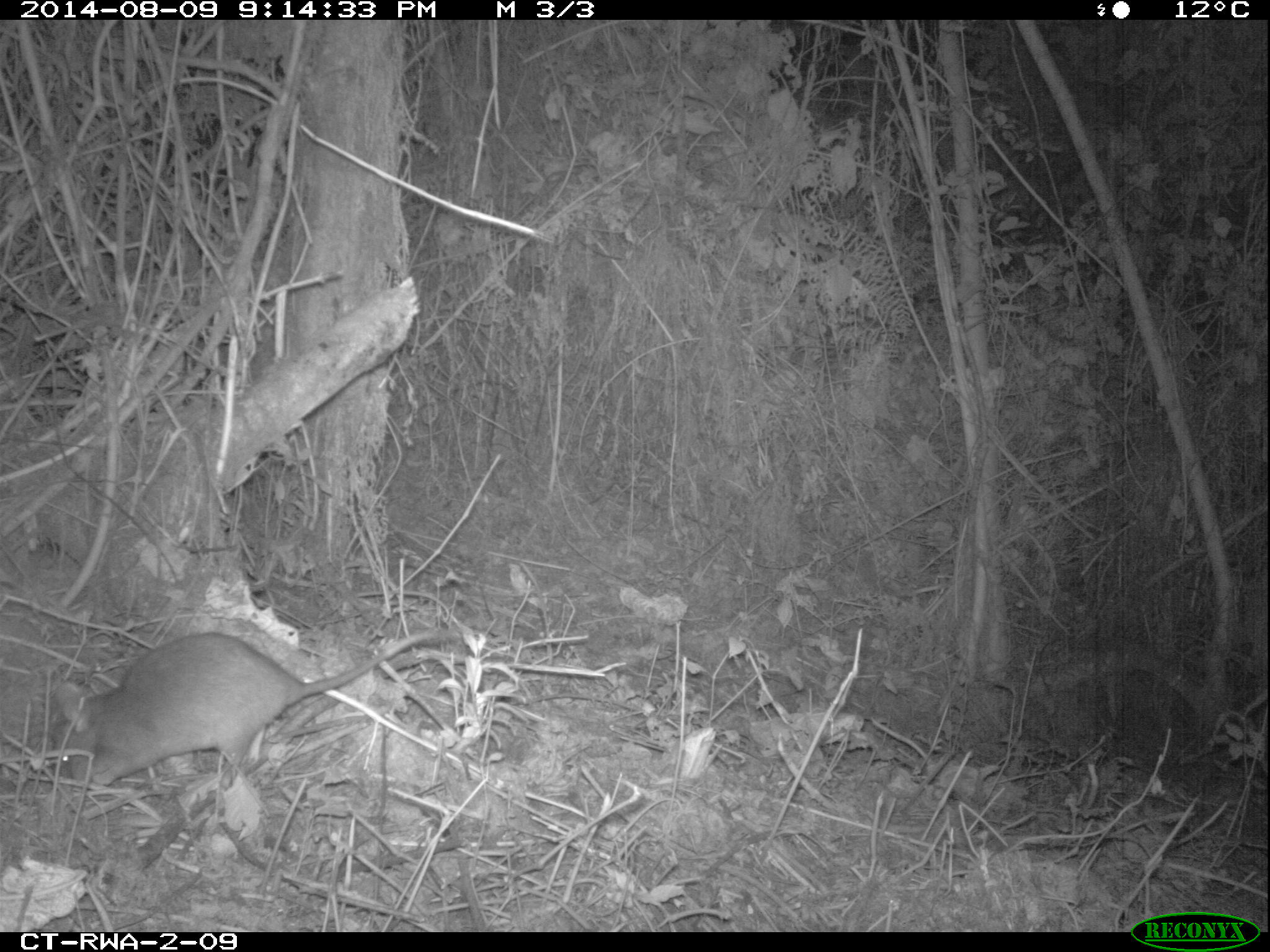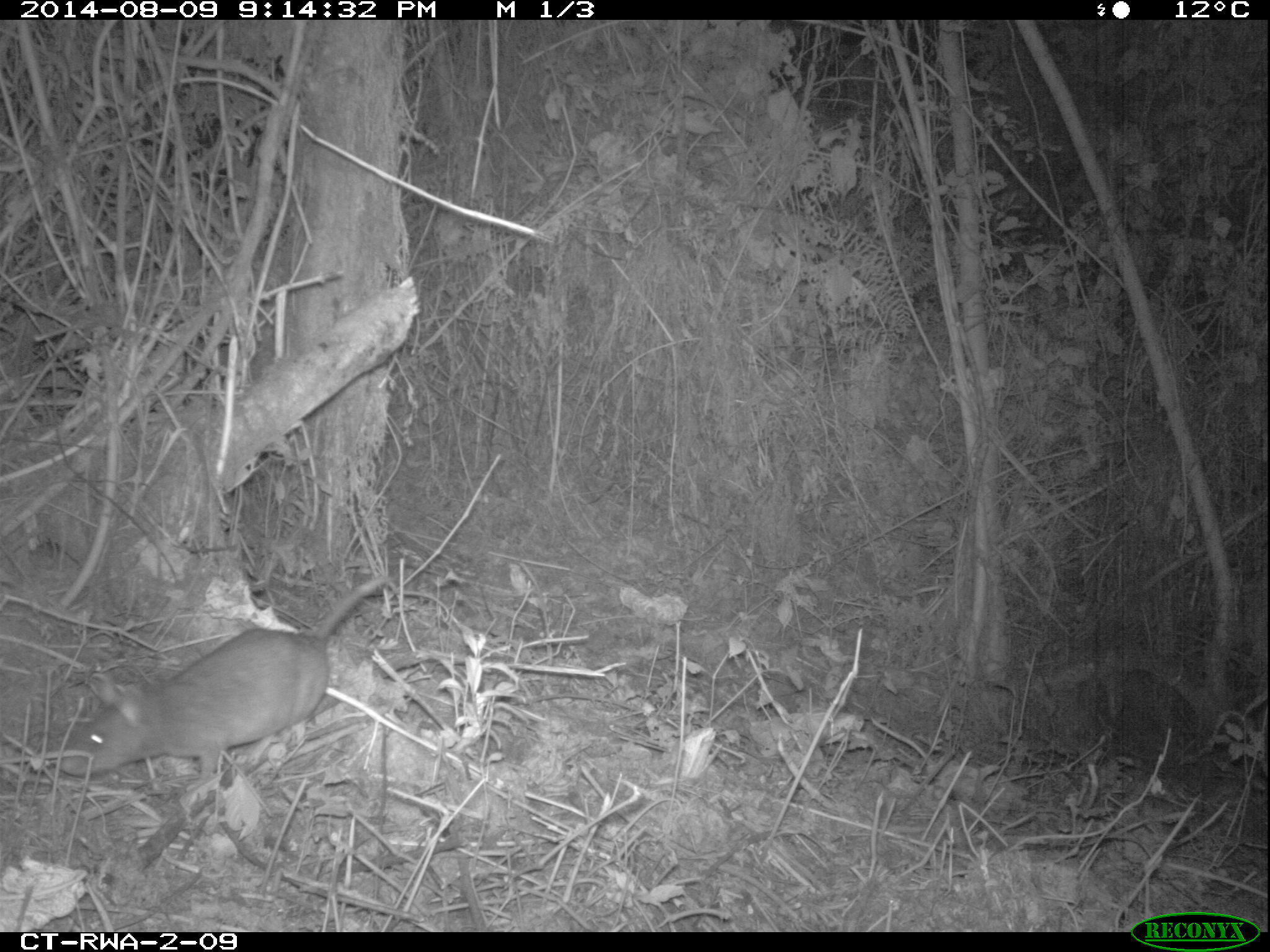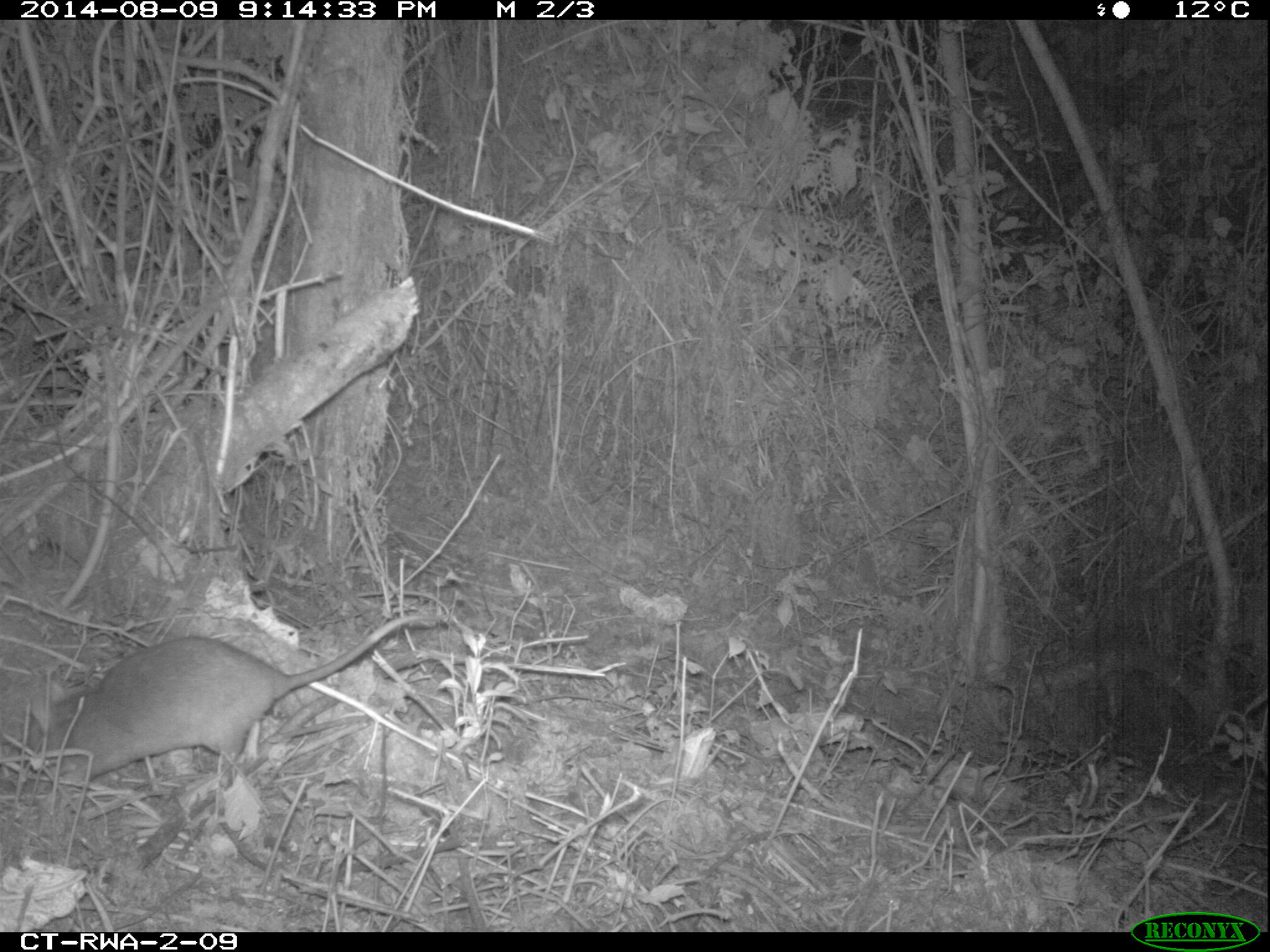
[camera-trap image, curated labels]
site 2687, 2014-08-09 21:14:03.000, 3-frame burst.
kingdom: Animalia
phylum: Chordata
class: Mammalia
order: Rodentia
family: Nesomyidae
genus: Cricetomys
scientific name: Cricetomys gambianus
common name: african giant pouched rat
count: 1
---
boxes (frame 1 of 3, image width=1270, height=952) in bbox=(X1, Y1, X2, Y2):
cricetomys gambianus: bbox=(54, 626, 457, 783)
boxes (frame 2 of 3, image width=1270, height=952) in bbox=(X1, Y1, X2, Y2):
cricetomys gambianus: bbox=(59, 578, 386, 789)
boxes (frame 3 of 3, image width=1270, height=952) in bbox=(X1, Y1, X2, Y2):
cricetomys gambianus: bbox=(20, 612, 441, 784)